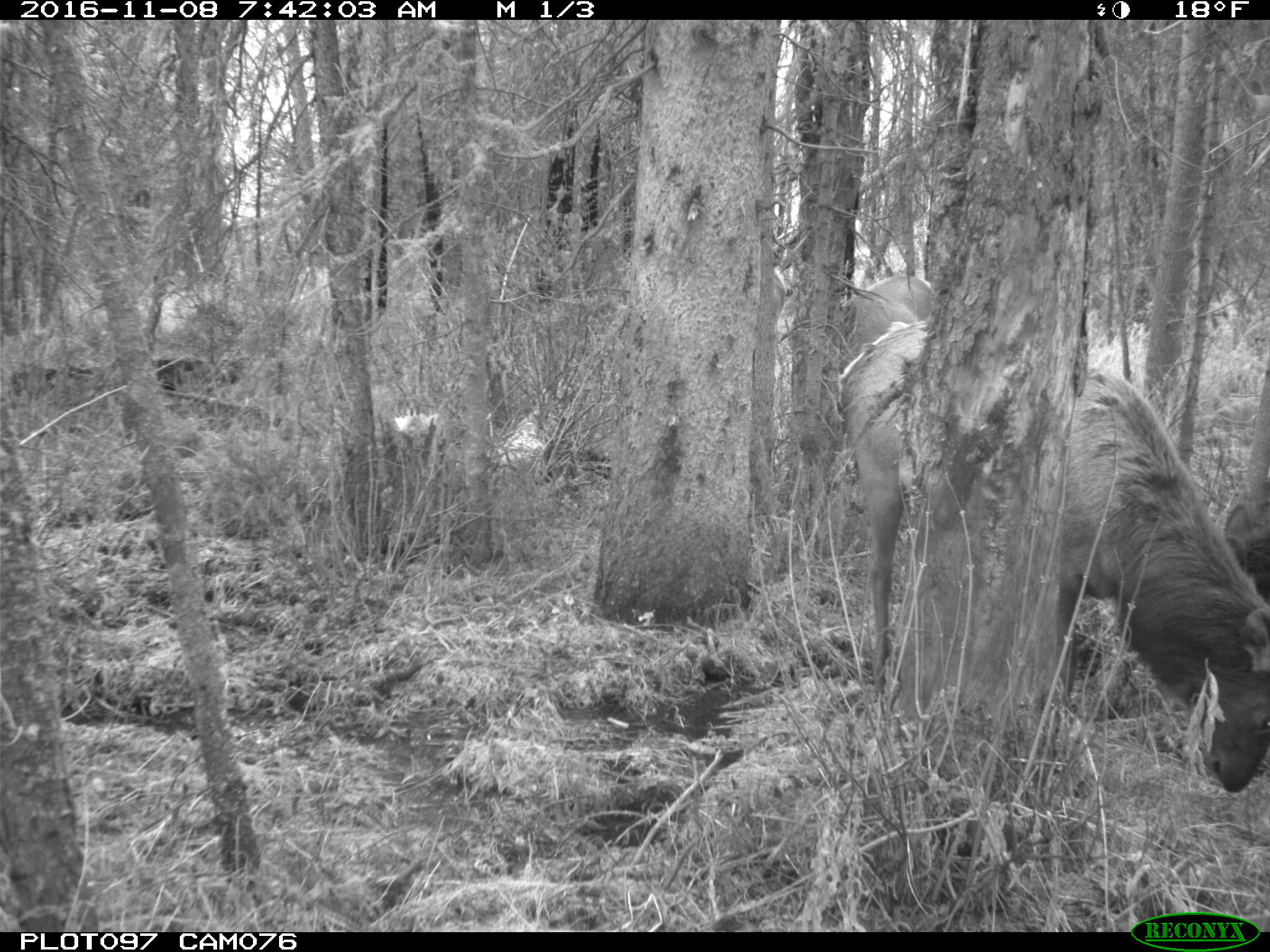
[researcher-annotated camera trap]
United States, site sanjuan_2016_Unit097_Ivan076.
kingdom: Animalia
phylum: Chordata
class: Mammalia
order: Artiodactyla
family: Cervidae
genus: Cervus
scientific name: Cervus elaphus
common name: red deer